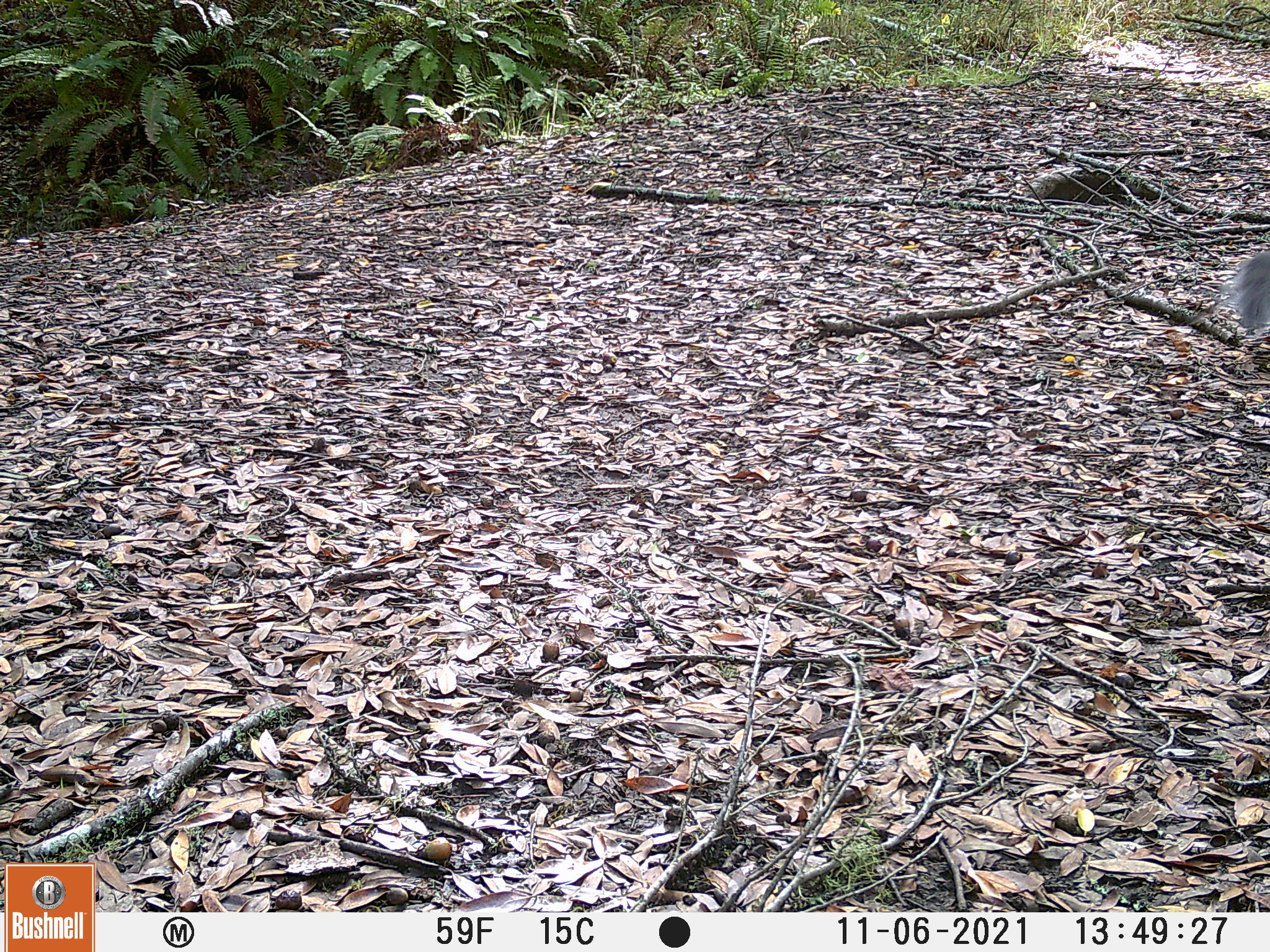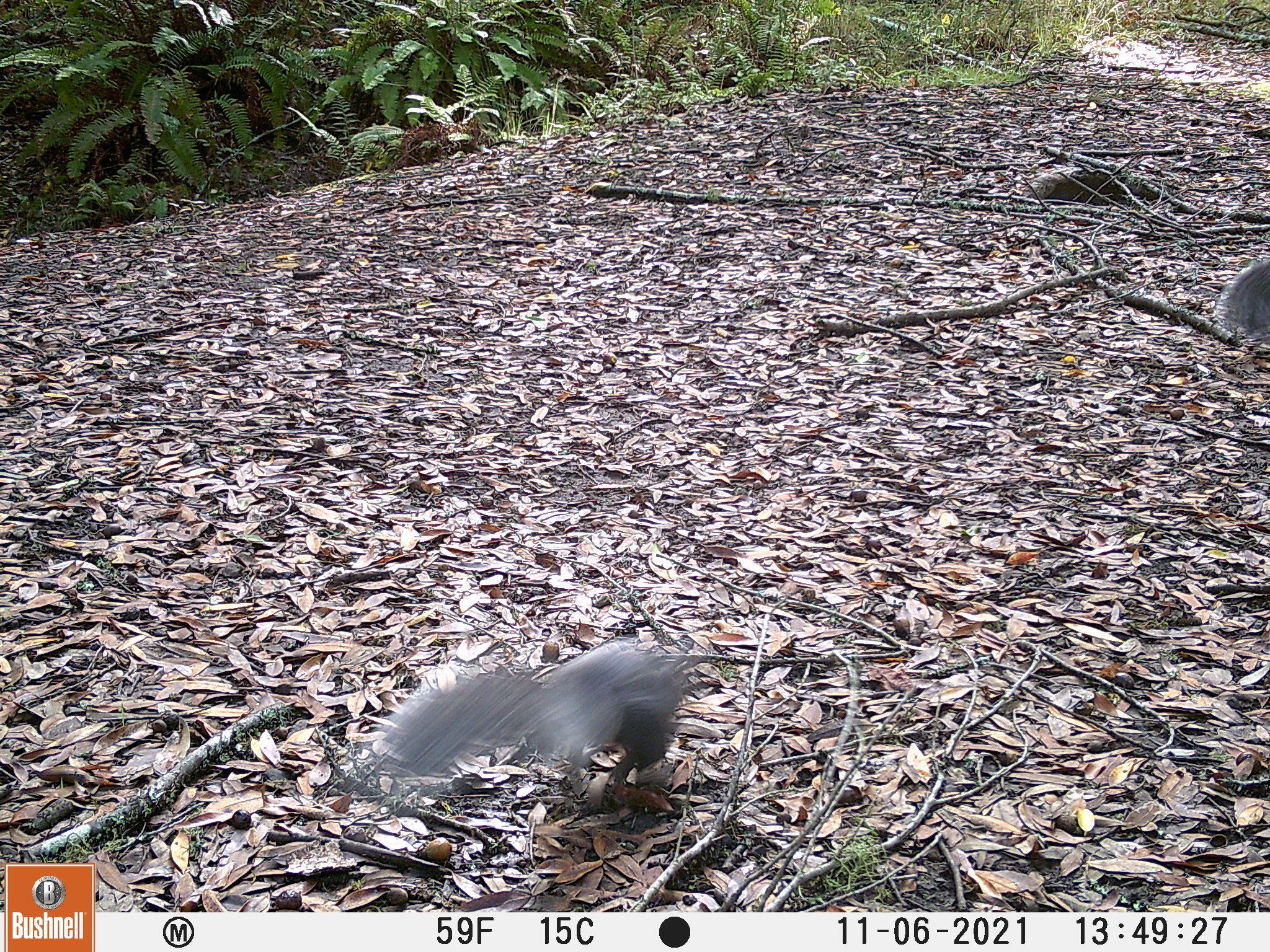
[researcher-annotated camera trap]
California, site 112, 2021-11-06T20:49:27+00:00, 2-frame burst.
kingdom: Animalia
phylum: Chordata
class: Mammalia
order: Rodentia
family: Sciuridae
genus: Sciurus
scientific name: Sciurus griseus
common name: western gray squirrel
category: western grey squirrel